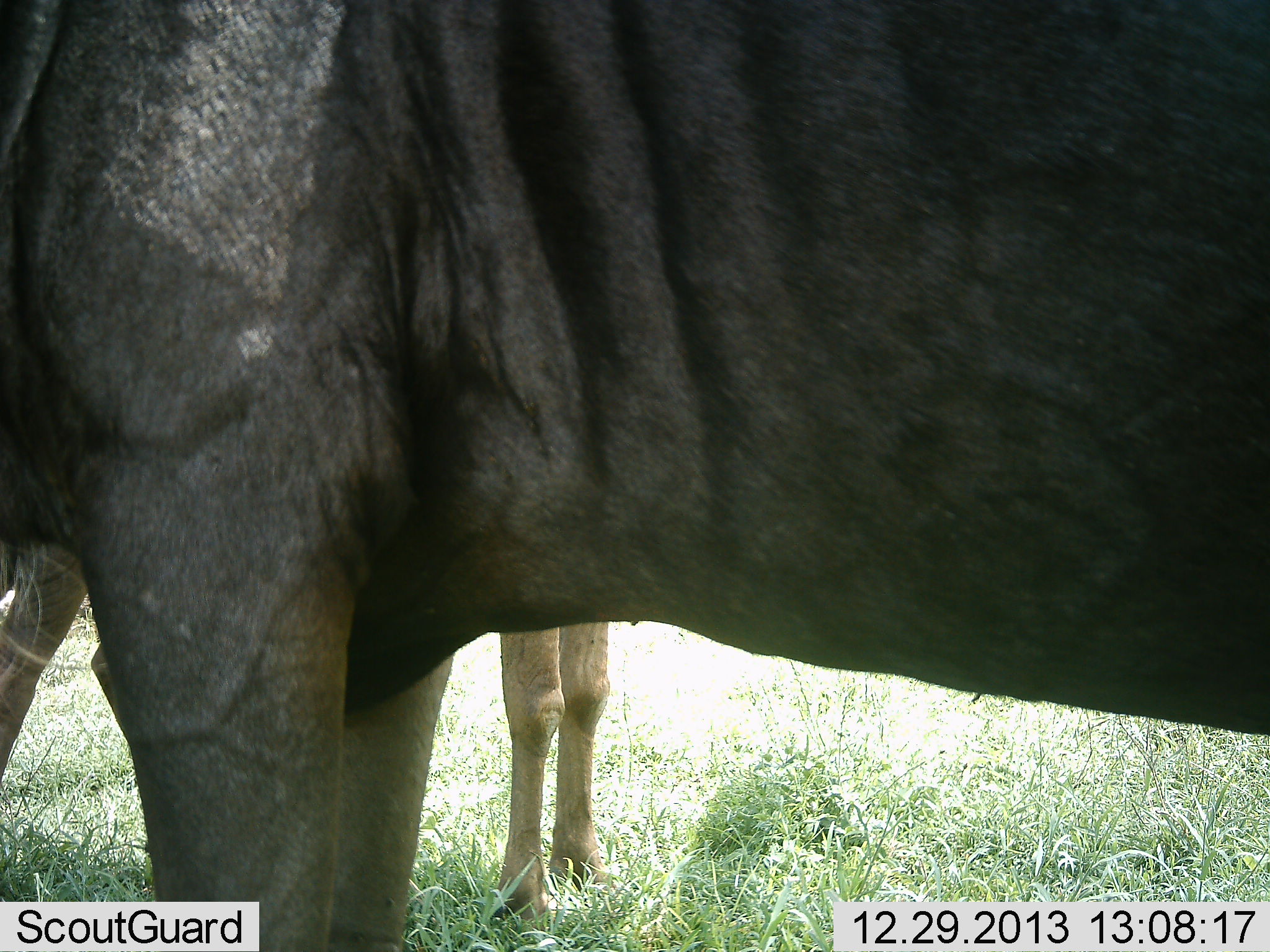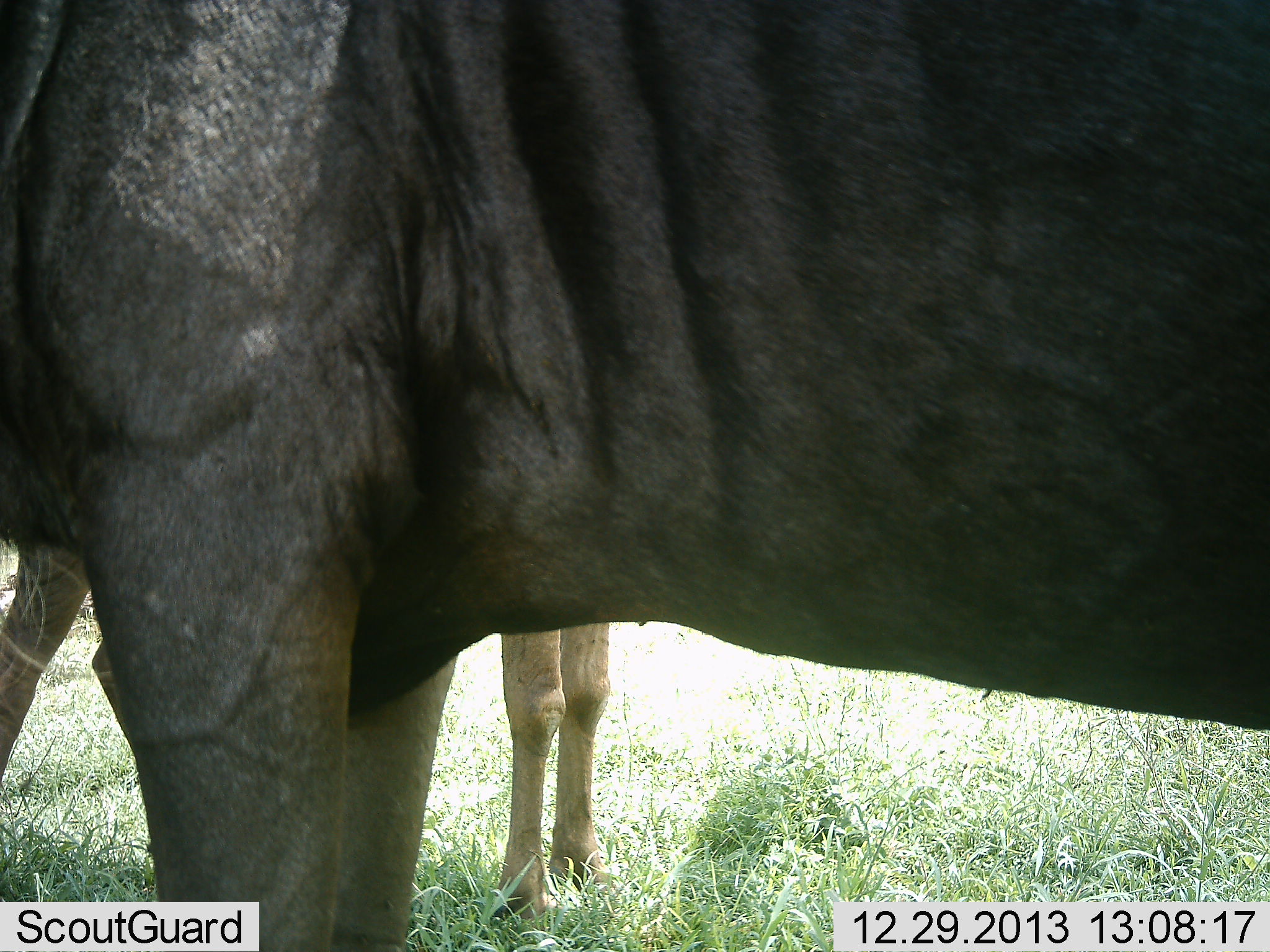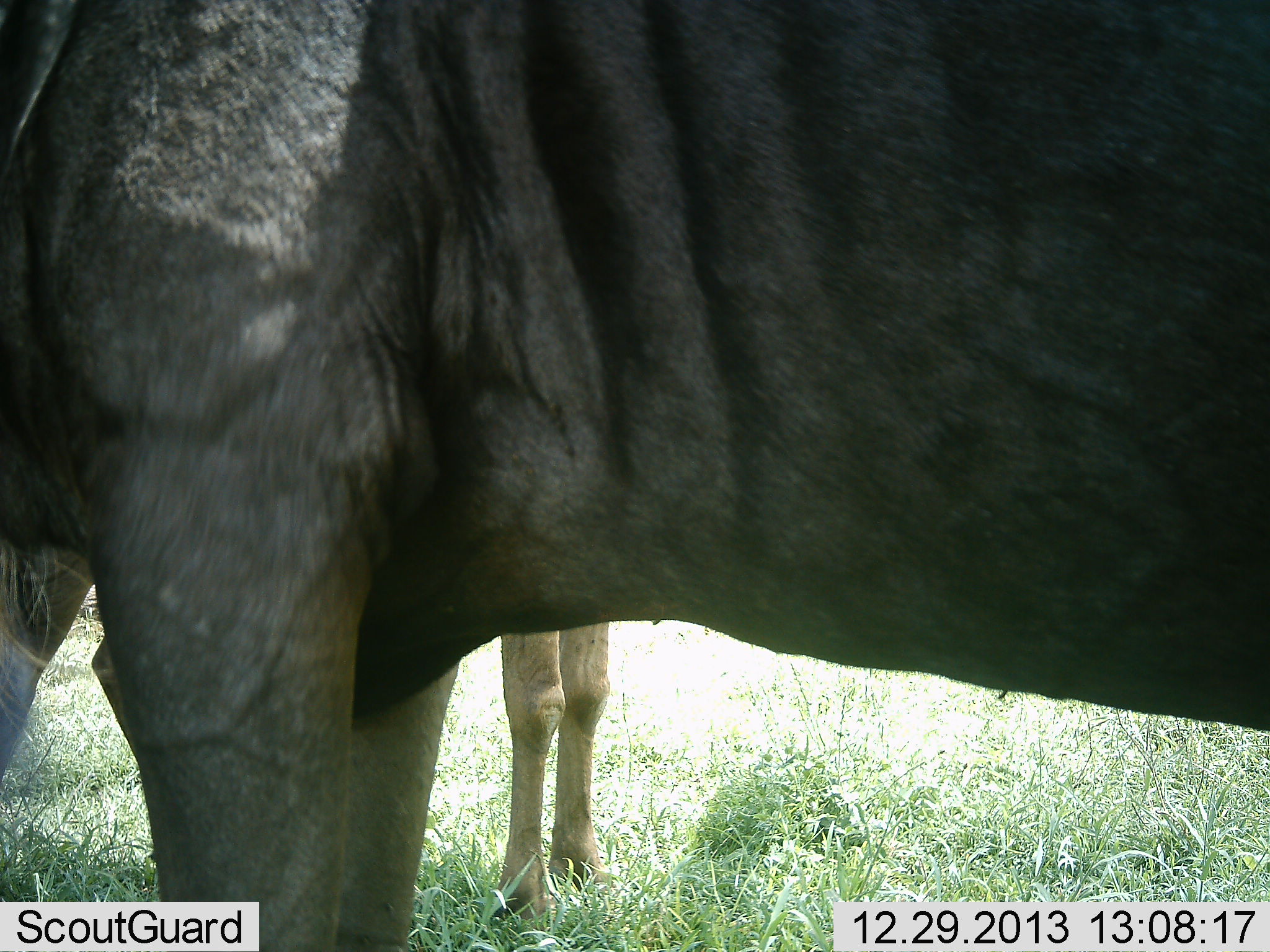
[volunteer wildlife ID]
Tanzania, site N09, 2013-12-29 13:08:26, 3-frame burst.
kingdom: Animalia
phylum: Chordata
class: Mammalia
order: Artiodactyla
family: Bovidae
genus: Connochaetes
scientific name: Connochaetes taurinus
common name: blue wildebeest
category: wildebeest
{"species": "wildebeest (blue wildebeest) (Connochaetes taurinus)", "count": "2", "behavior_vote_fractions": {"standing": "90%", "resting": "0%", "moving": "10%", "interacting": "0%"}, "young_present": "20%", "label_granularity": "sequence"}